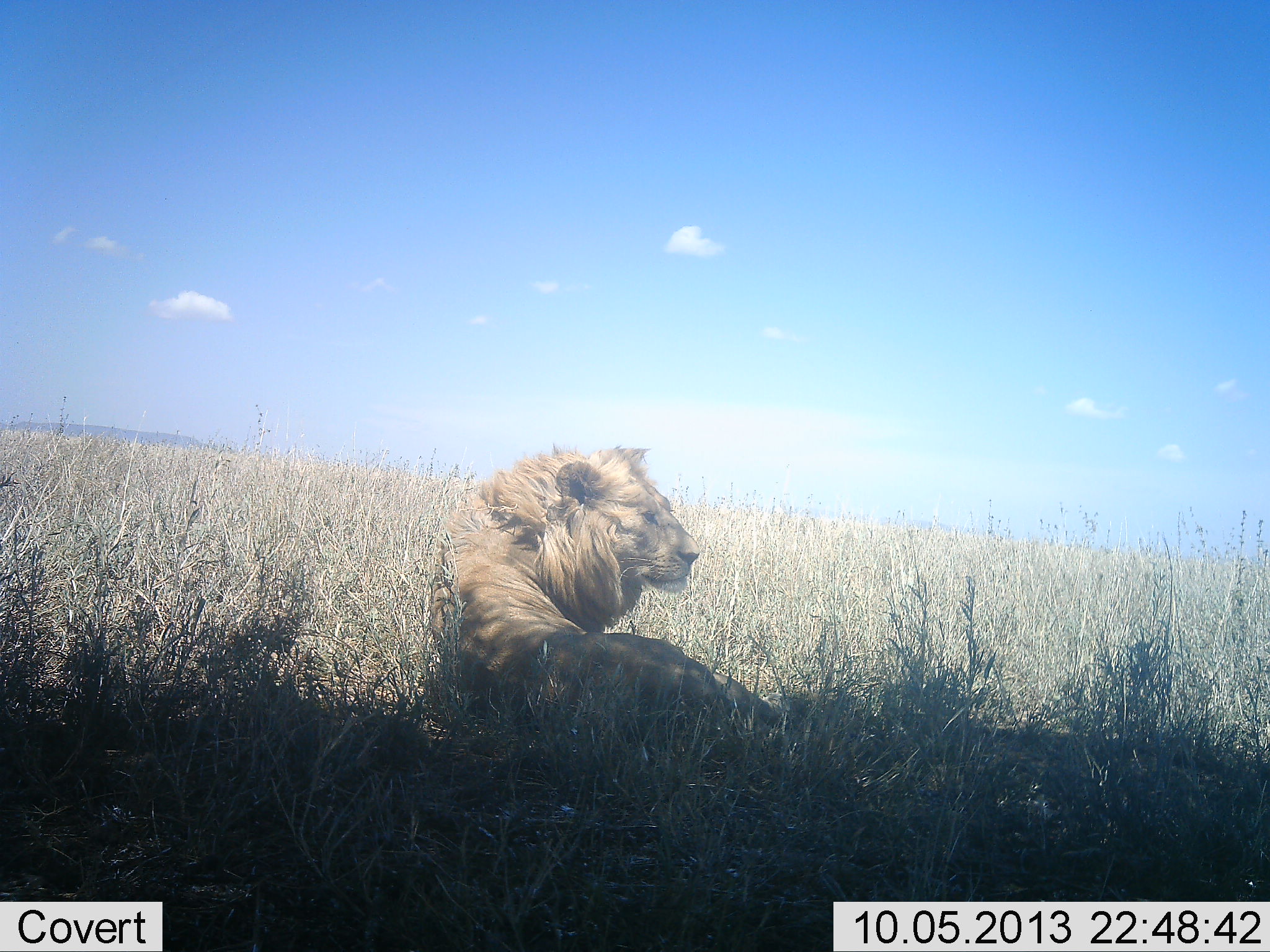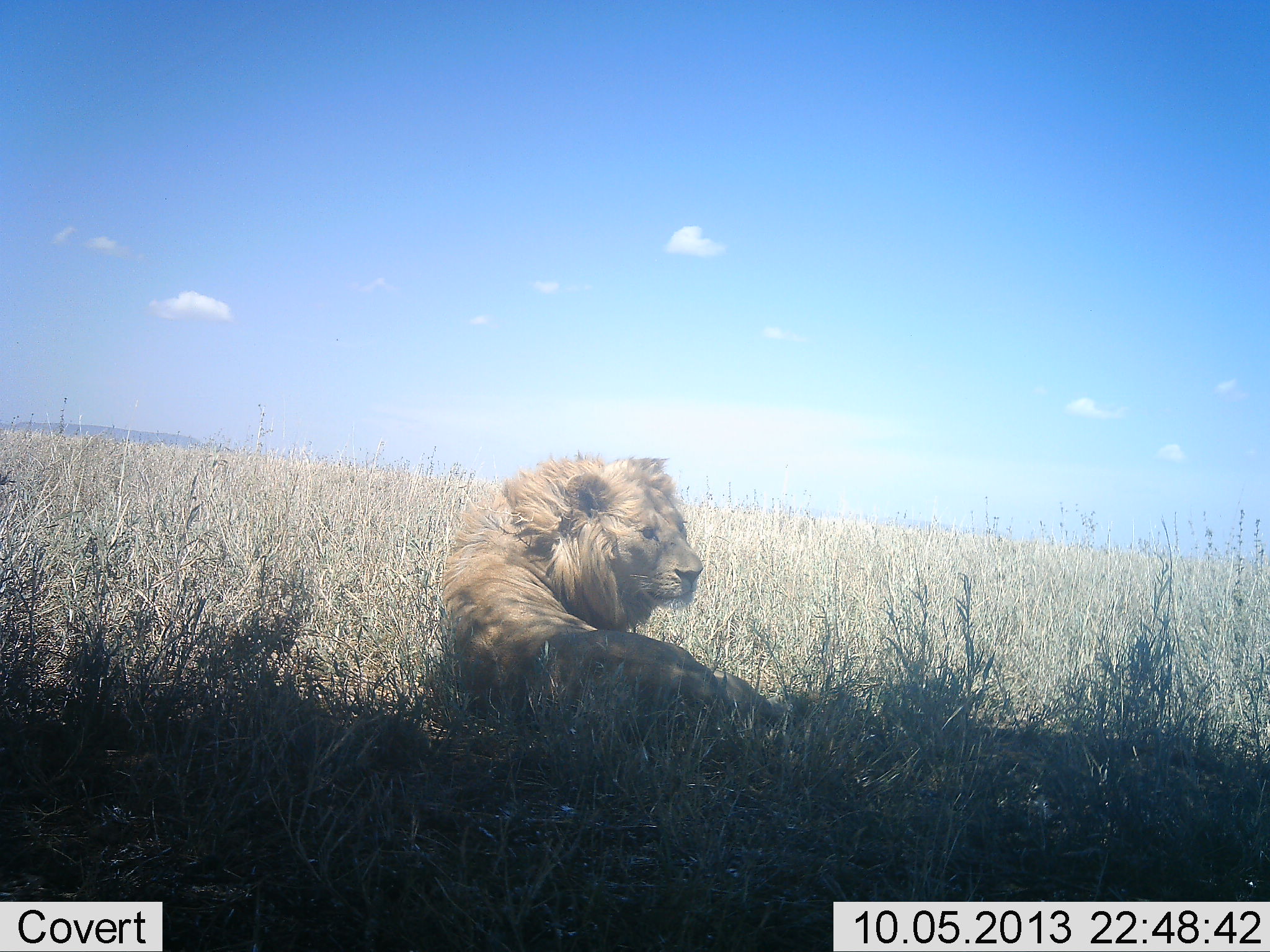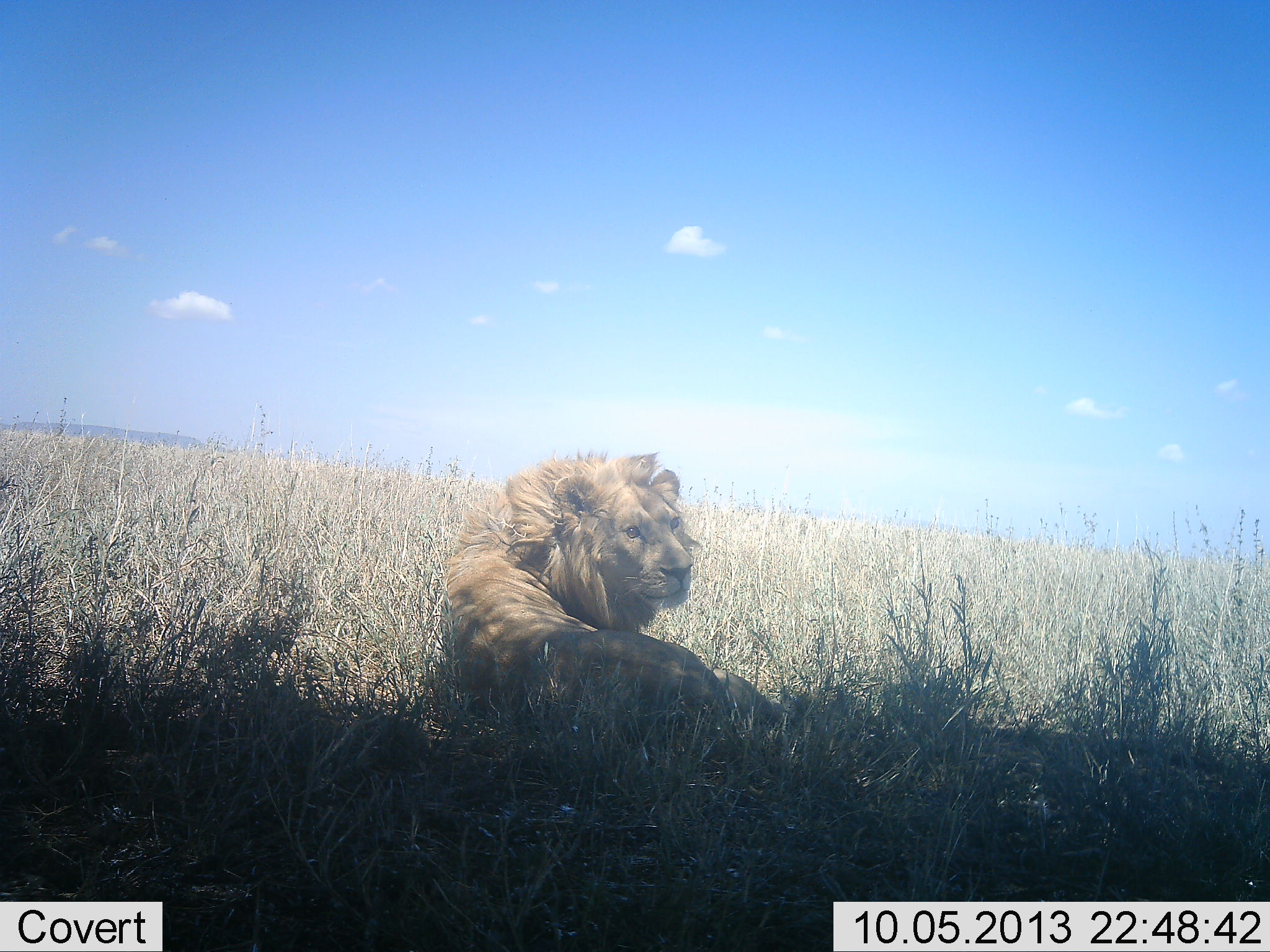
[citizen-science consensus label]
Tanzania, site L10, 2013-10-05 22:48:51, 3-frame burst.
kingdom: Animalia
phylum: Chordata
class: Mammalia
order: Carnivora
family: Felidae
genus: Panthera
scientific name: Panthera leo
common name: lion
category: lionmale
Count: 1.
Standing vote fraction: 0%.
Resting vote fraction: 98%.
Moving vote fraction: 9%.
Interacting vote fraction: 0%.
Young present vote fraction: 0%.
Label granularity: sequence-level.